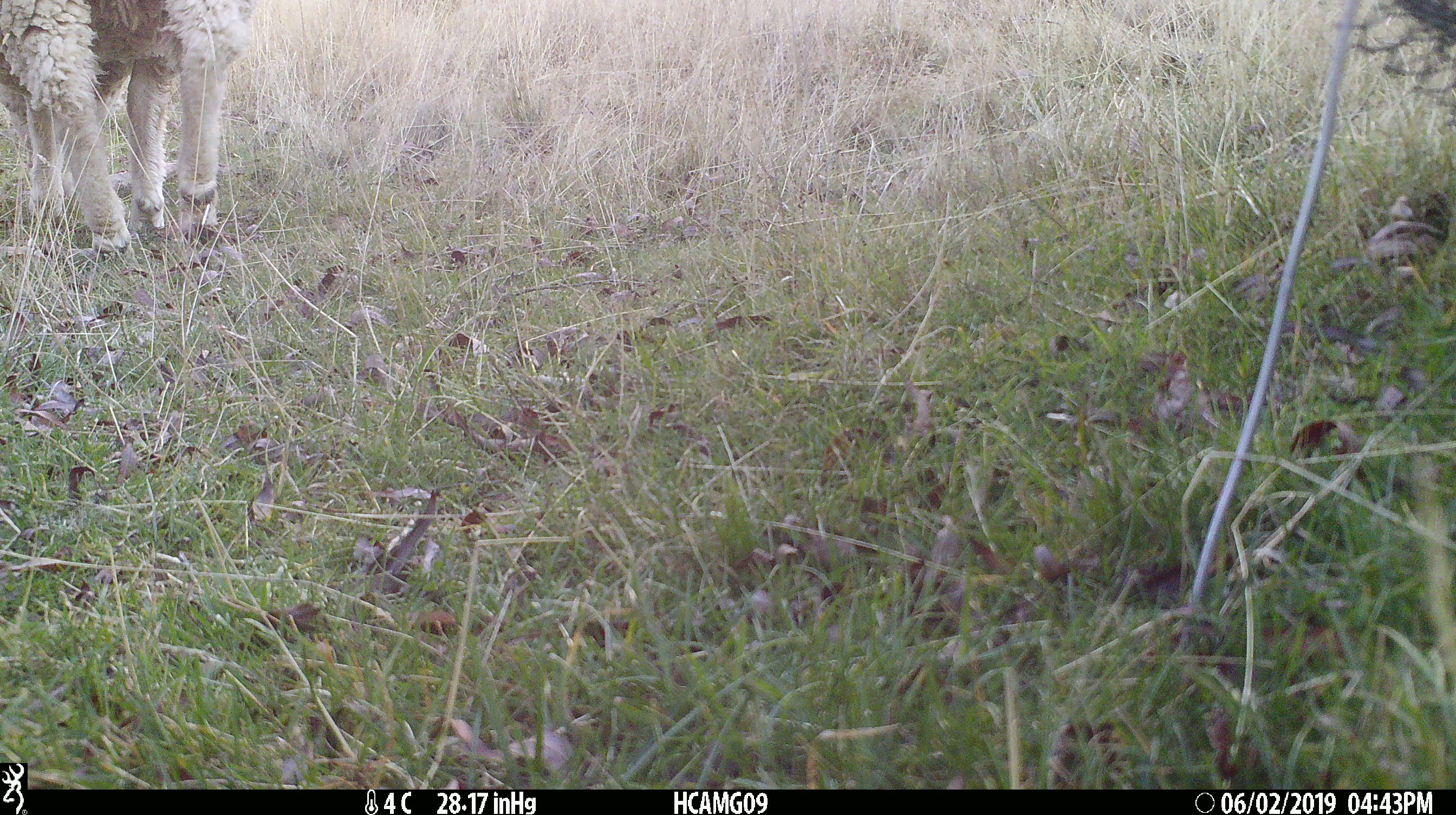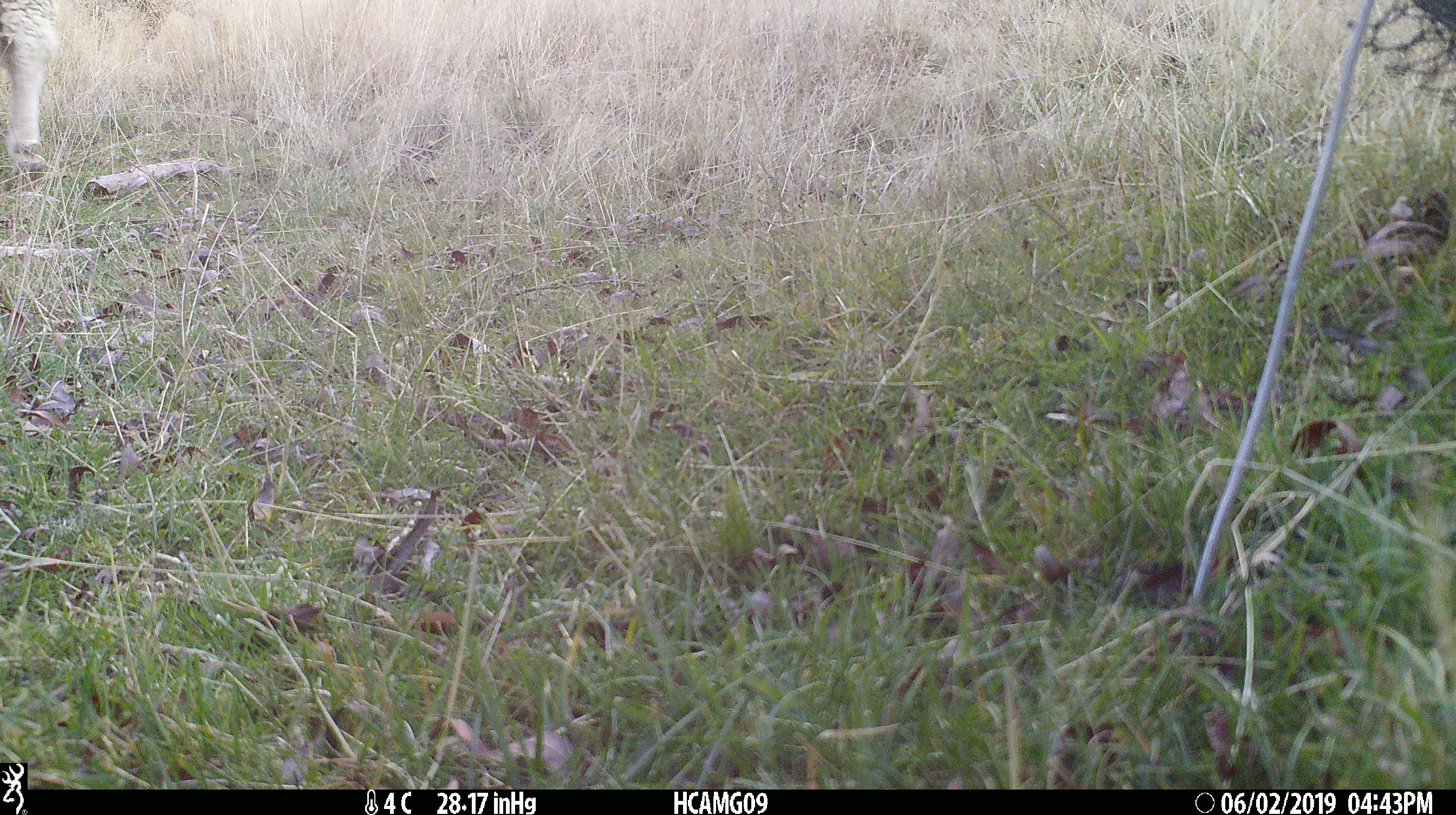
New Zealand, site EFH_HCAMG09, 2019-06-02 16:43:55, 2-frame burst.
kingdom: Animalia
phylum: Chordata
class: Mammalia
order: Artiodactyla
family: Bovidae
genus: Ovis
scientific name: Ovis aries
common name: domestic sheep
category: sheep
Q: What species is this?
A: Sheep (domestic sheep) (Ovis aries).